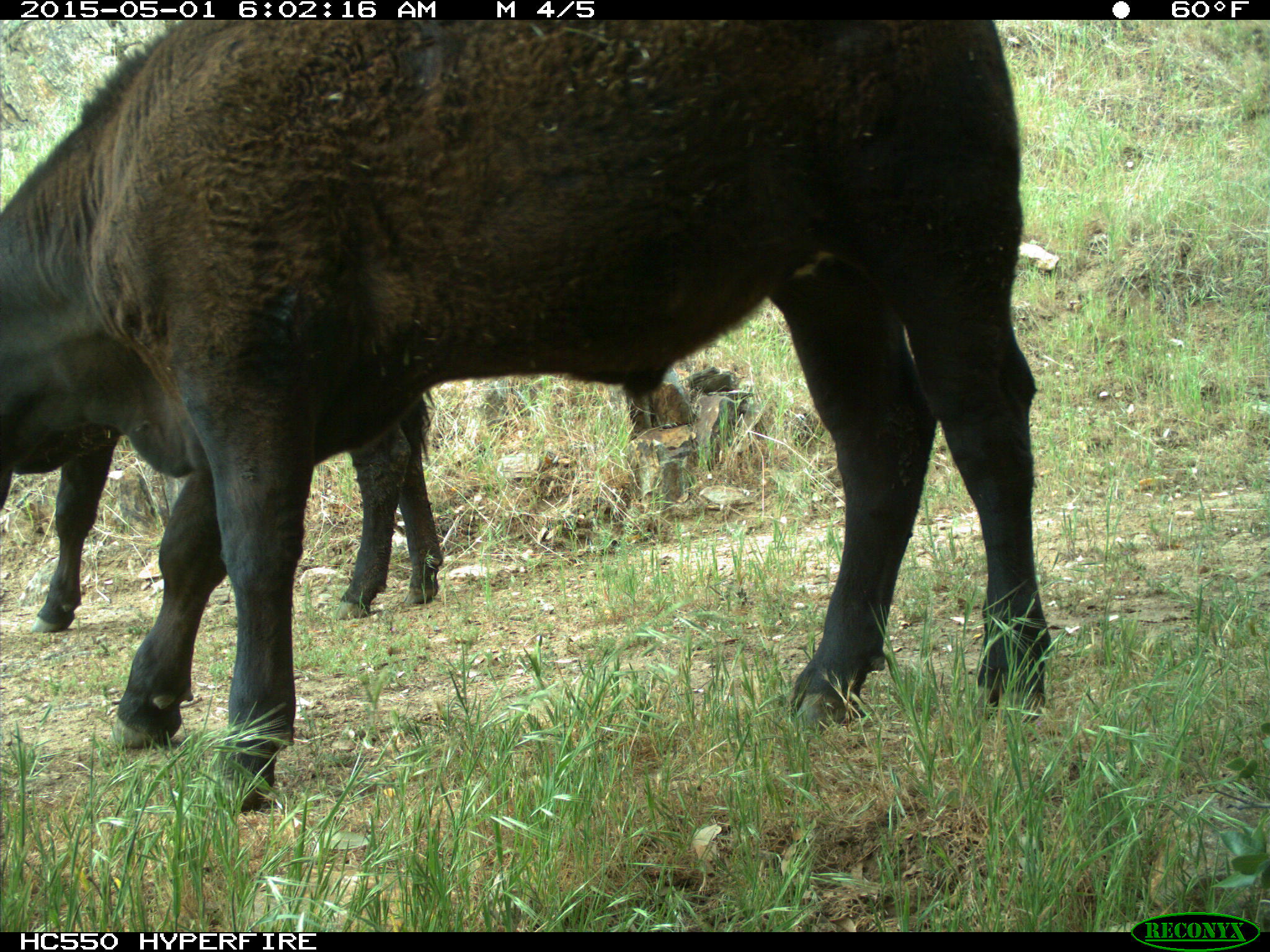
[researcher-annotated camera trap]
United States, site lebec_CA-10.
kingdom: Animalia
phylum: Chordata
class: Mammalia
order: Artiodactyla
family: Bovidae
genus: Bos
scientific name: Bos taurus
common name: domestic cow